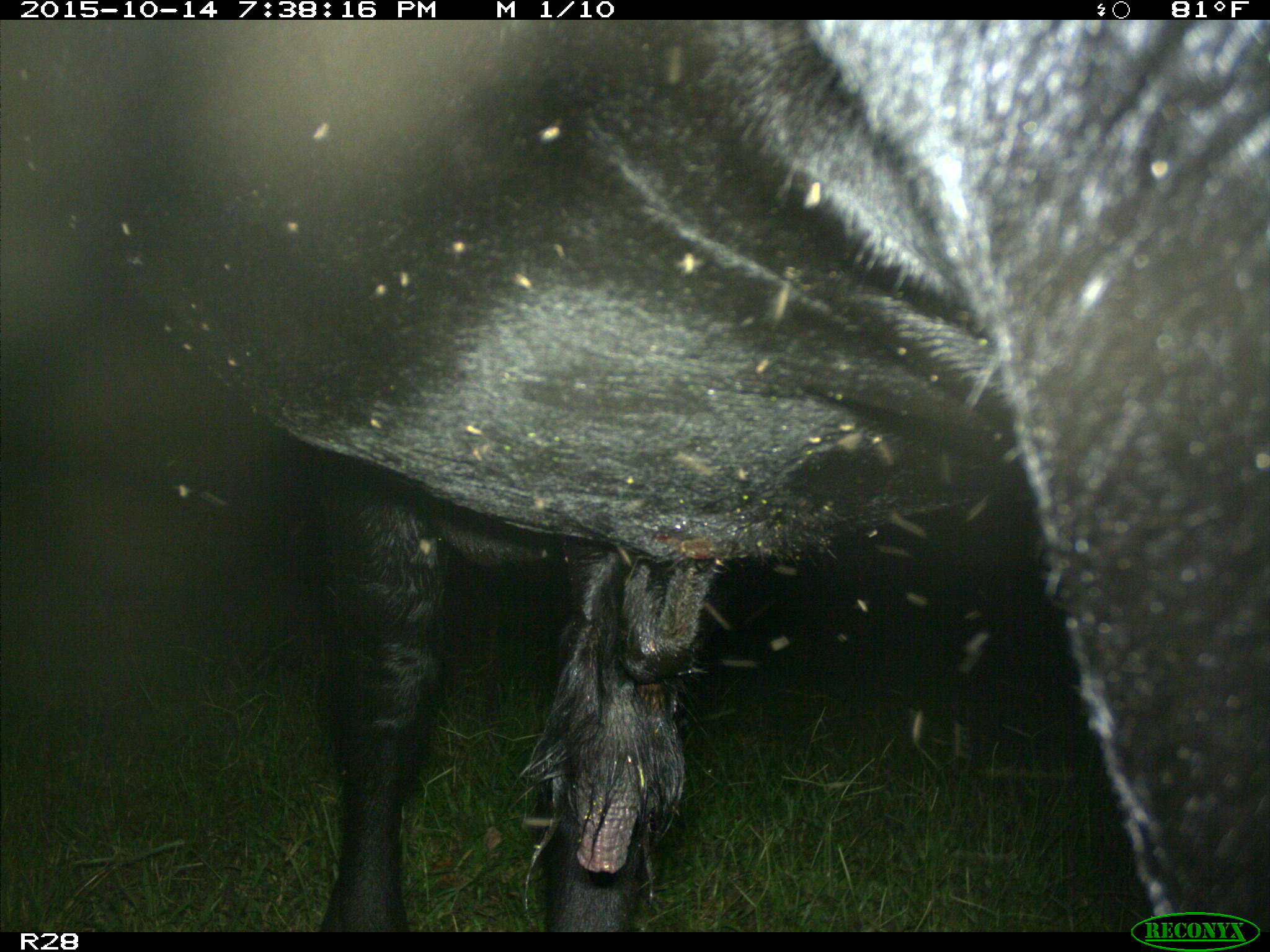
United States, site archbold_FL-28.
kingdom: Animalia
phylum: Chordata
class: Mammalia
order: Artiodactyla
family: Bovidae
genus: Bos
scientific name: Bos taurus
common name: domestic cow